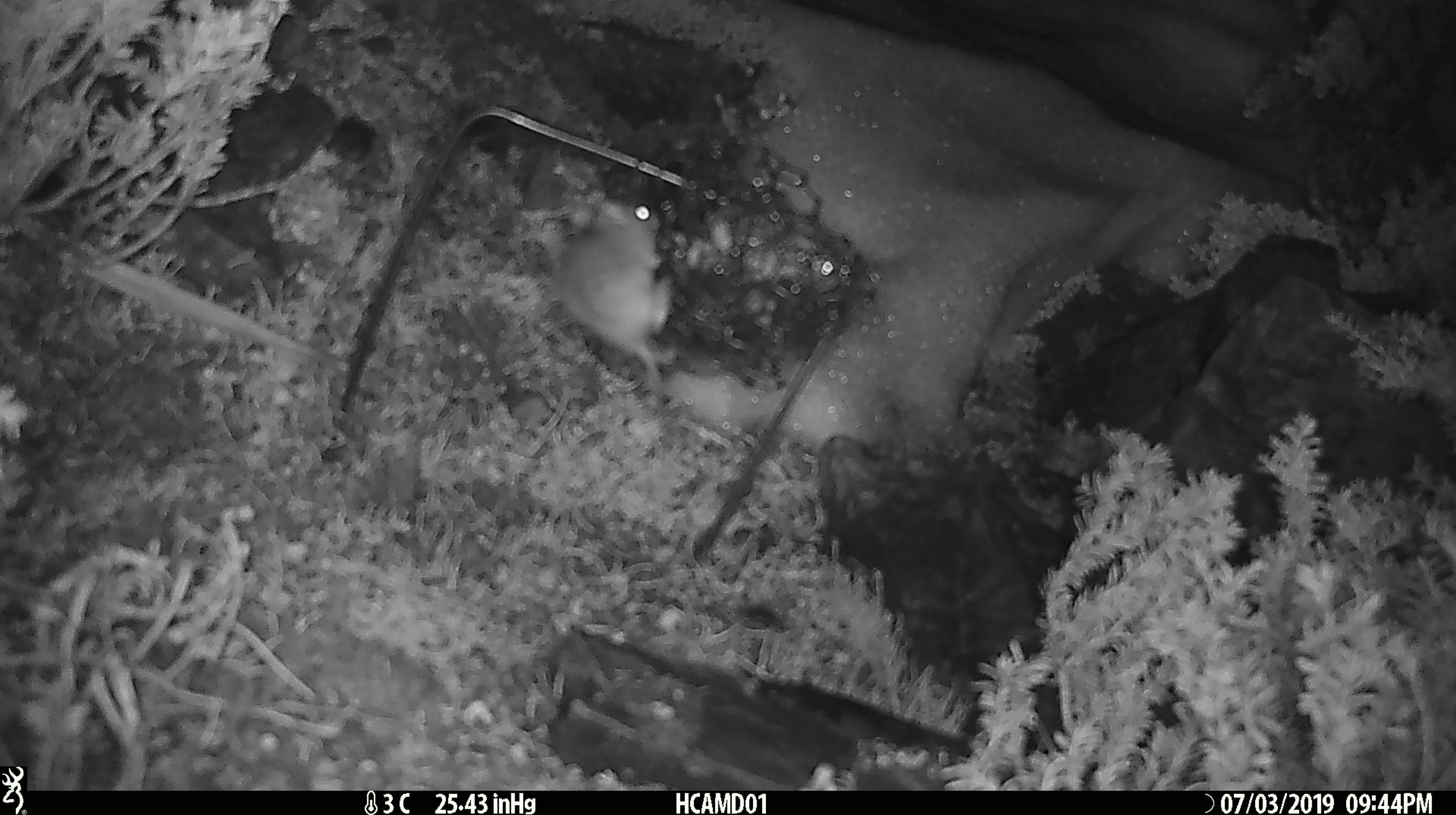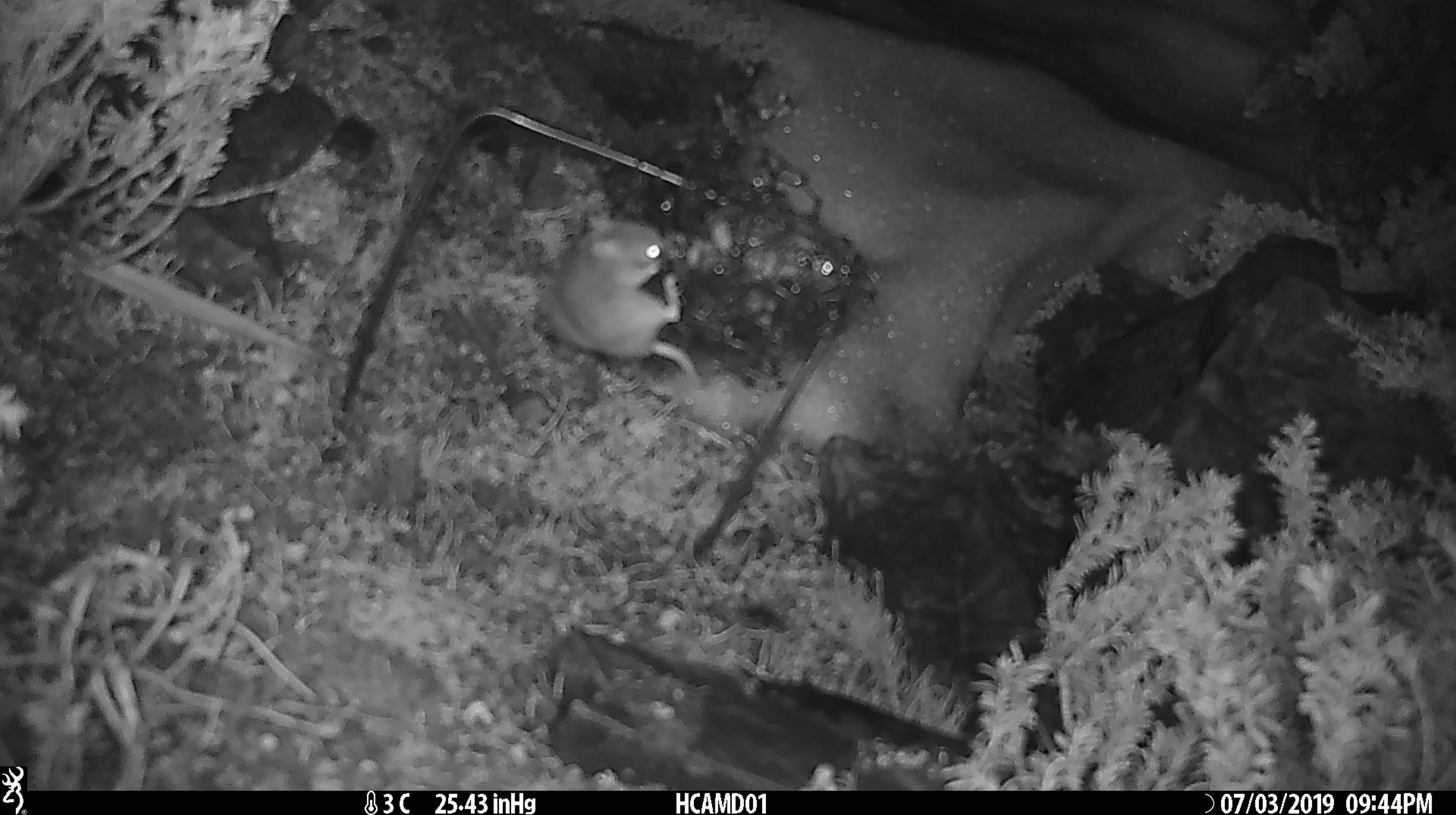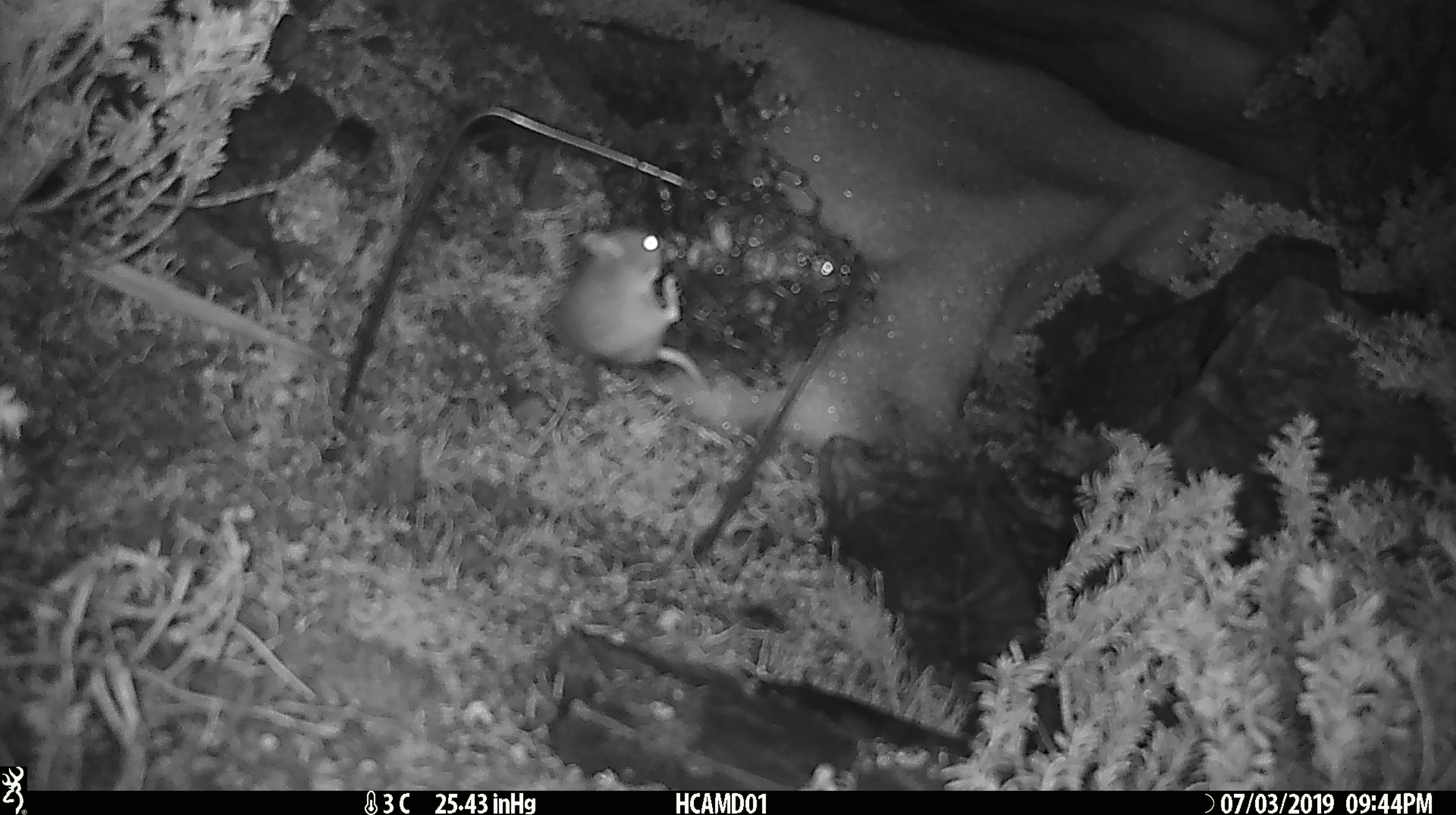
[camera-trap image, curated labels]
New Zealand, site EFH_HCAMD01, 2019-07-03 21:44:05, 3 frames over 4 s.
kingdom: Animalia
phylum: Chordata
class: Mammalia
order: Rodentia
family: Muridae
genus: Mus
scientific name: Mus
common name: mouse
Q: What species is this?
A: Mouse (Mus).